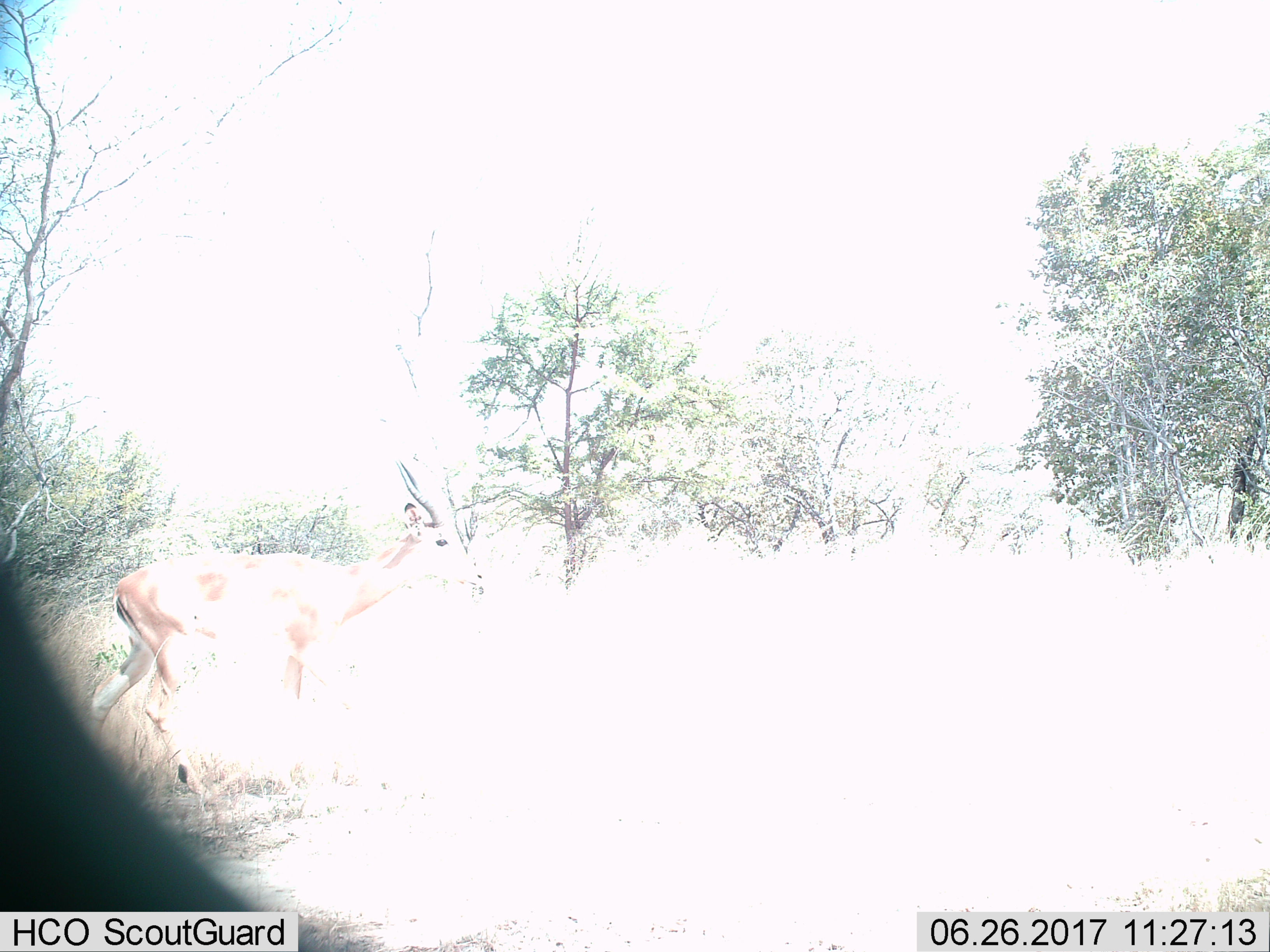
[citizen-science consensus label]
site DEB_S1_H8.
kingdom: Animalia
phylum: Chordata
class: Mammalia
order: Artiodactyla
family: Bovidae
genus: Aepyceros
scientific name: Aepyceros melampus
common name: impala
Impala (Aepyceros melampus), count 1. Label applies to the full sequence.